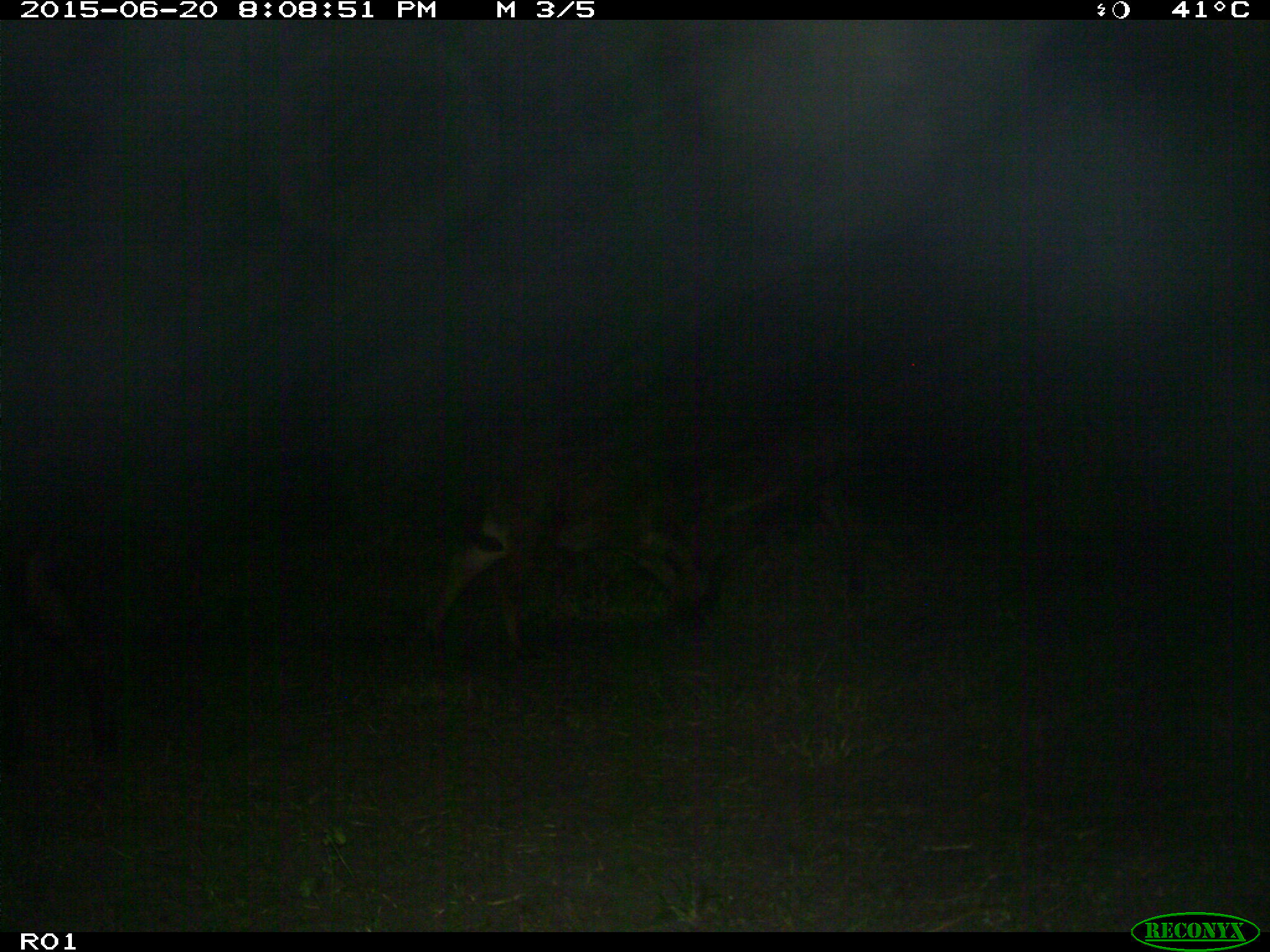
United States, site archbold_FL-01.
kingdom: Animalia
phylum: Chordata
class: Mammalia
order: Artiodactyla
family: Bovidae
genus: Bos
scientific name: Bos taurus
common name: domestic cow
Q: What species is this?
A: Bos taurus (domestic cow).